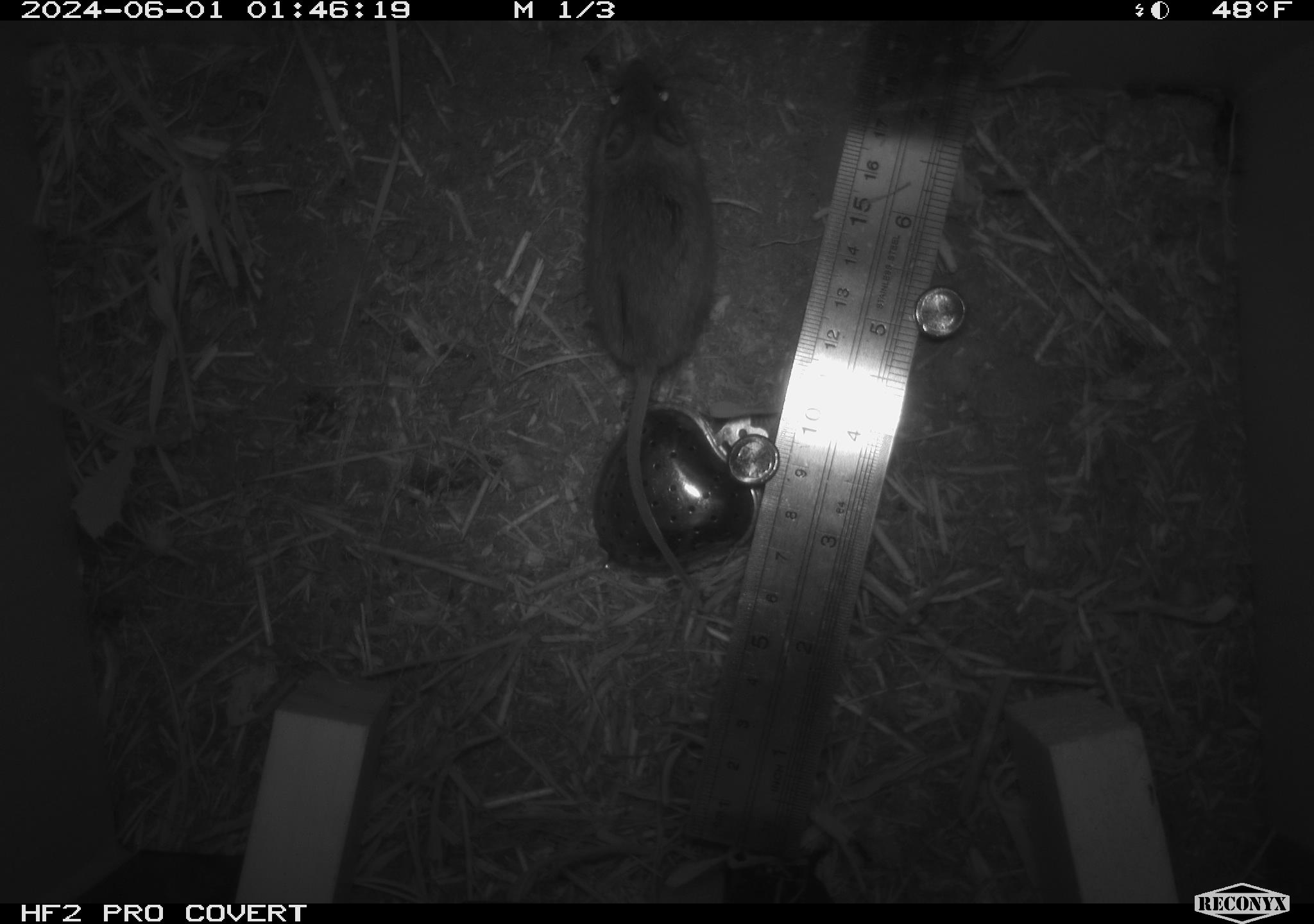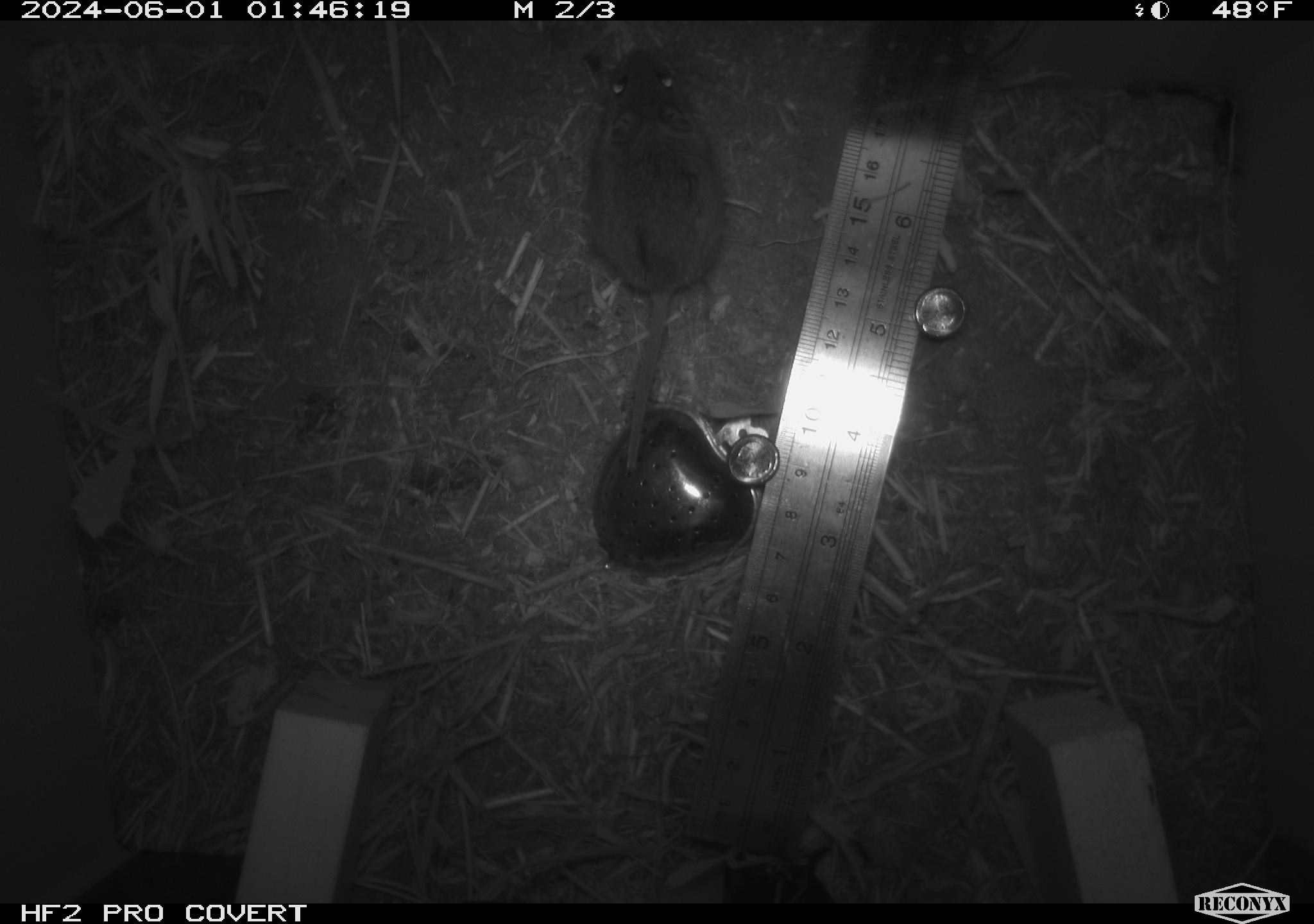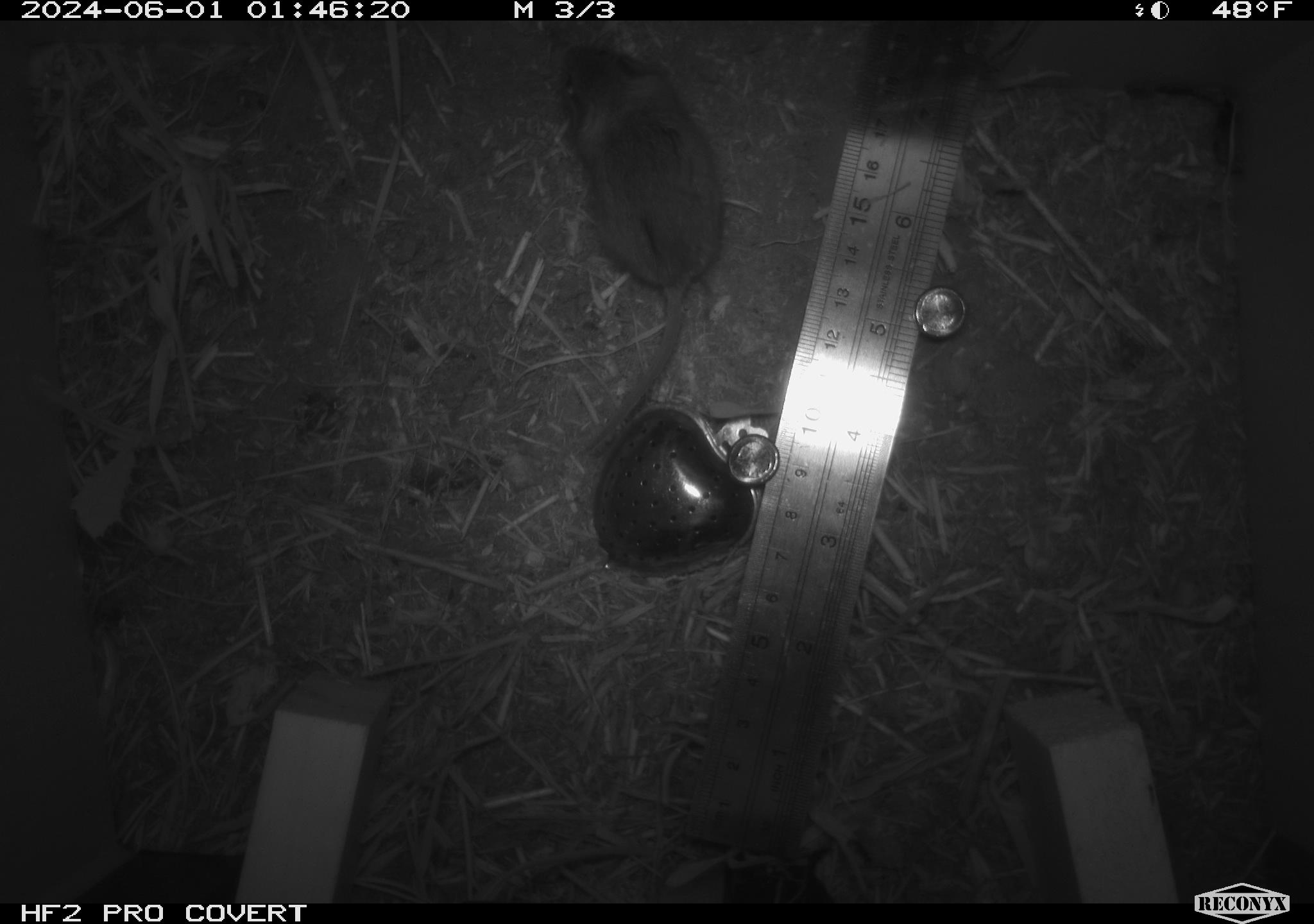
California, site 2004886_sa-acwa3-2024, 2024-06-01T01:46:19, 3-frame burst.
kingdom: Animalia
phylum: Chordata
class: Mammalia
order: Rodentia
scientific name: Rodentia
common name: mouse species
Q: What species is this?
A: Mouse species (Rodentia).